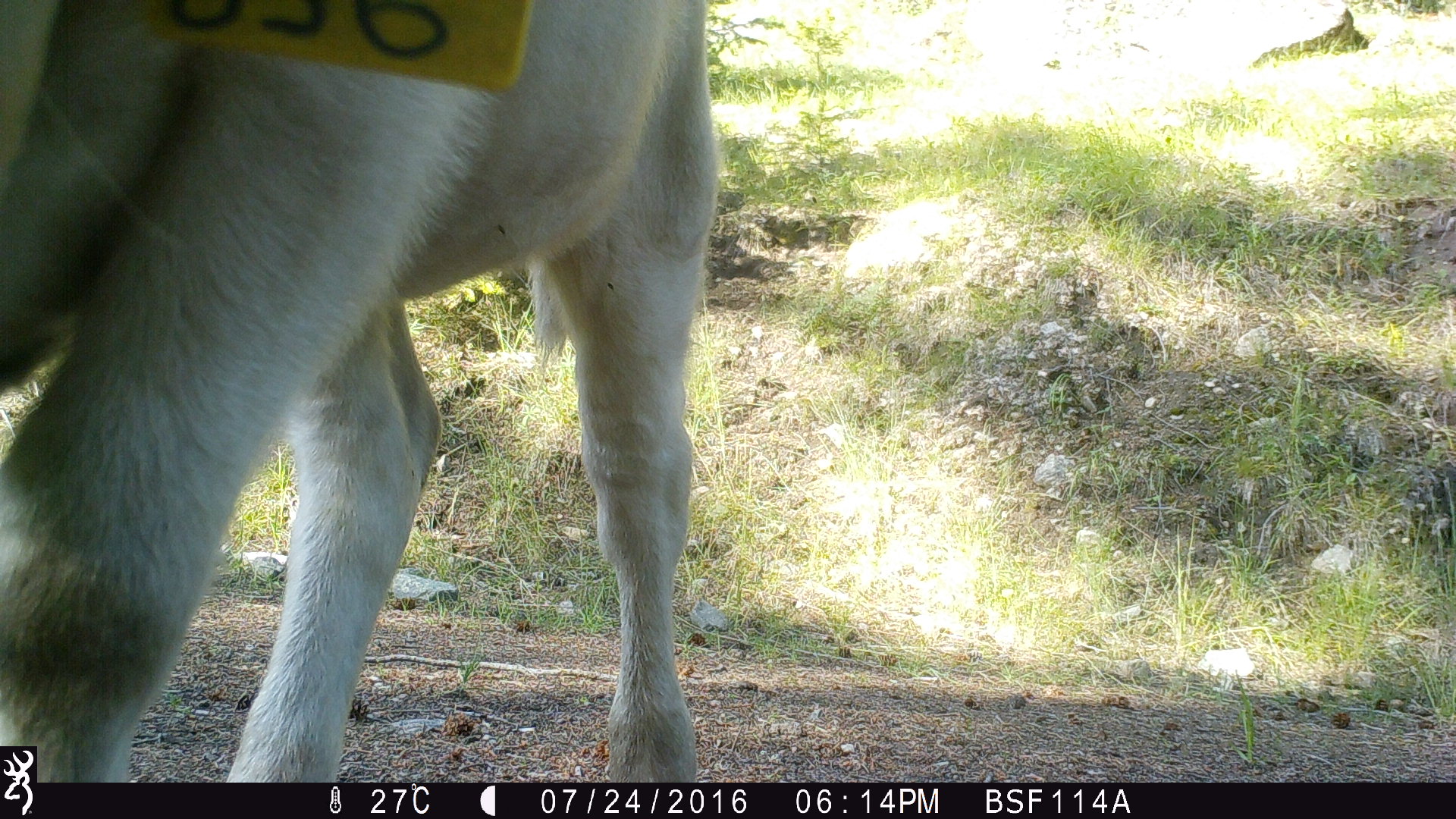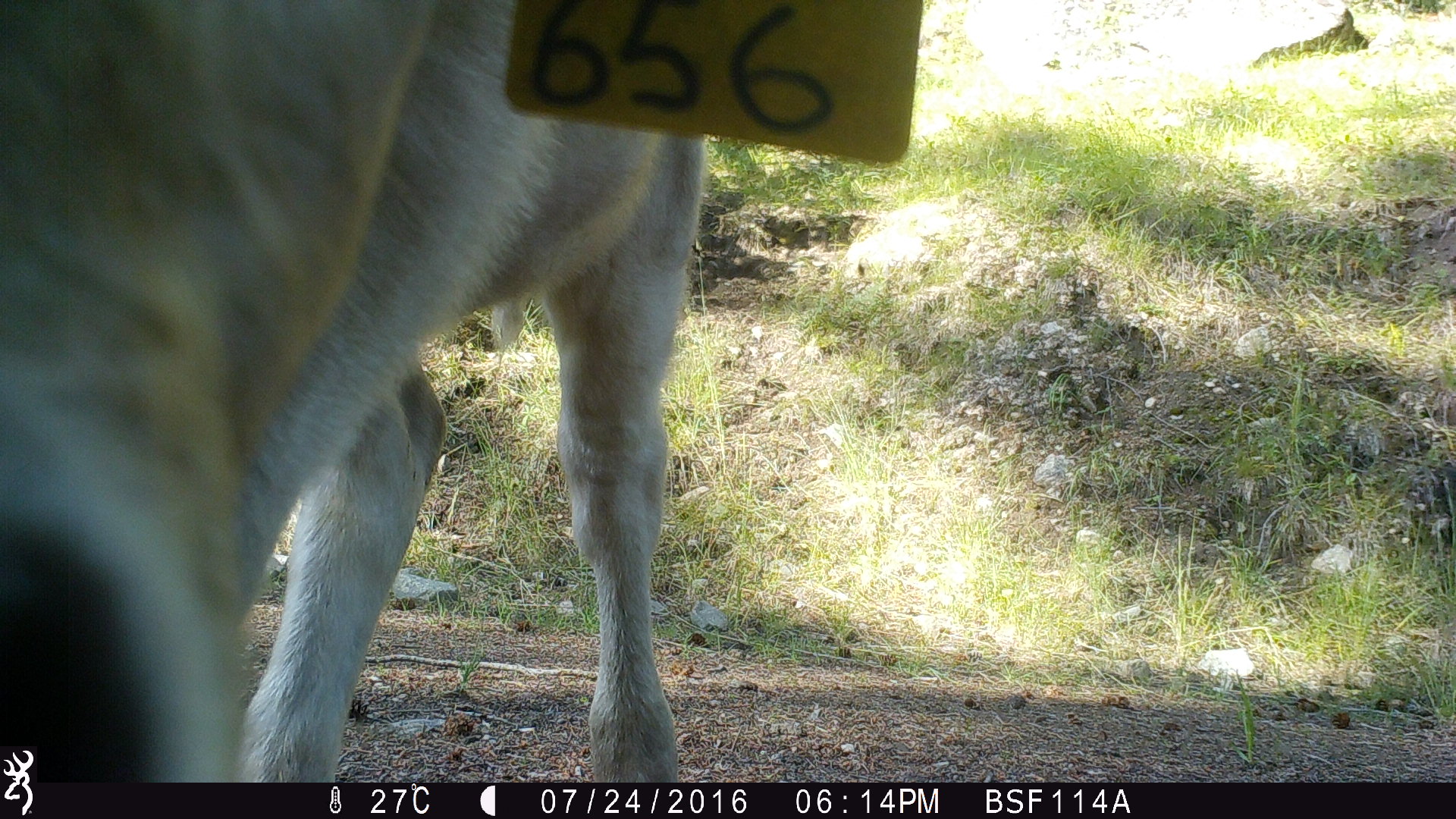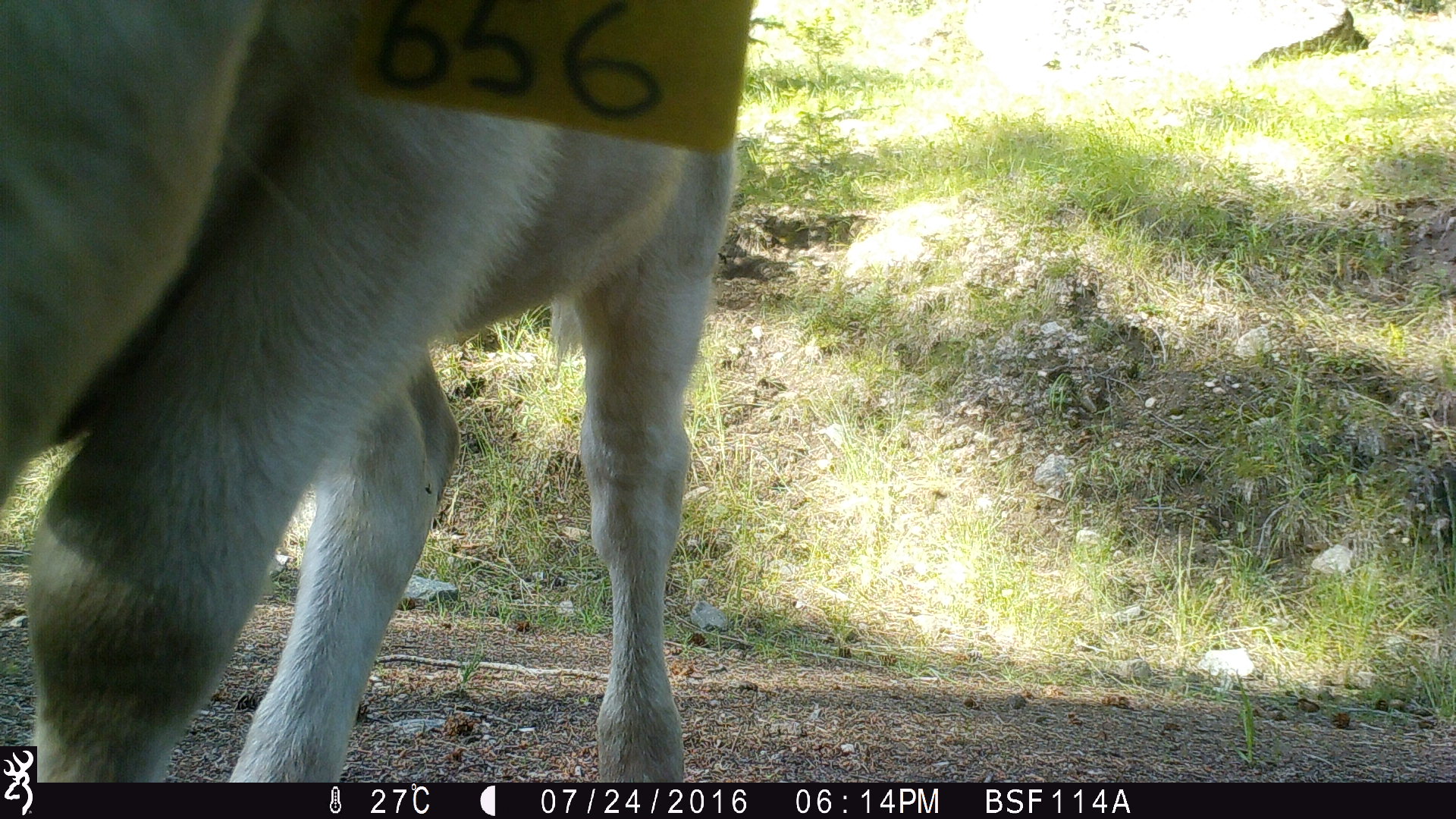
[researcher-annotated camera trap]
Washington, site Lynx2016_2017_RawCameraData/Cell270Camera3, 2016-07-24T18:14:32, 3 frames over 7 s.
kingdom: Animalia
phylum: Chordata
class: Mammalia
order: Artiodactyla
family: Bovidae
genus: Bos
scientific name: Bos taurus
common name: domestic cattle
Domestic cattle (Bos taurus). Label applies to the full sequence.